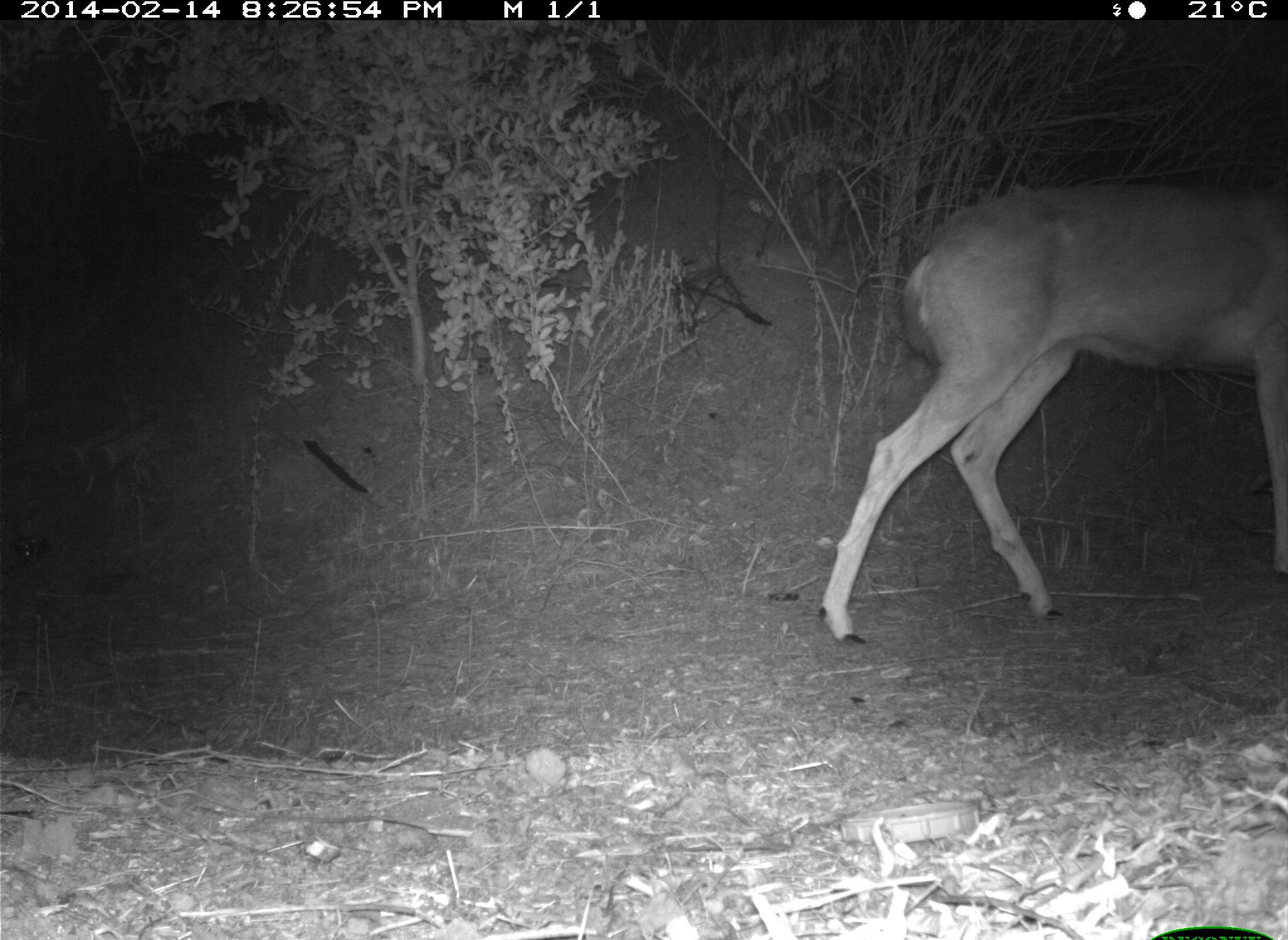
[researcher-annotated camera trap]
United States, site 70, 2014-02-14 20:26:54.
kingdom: Animalia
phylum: Chordata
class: Mammalia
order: Artiodactyla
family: Cervidae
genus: Odocoileus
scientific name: Odocoileus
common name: deer